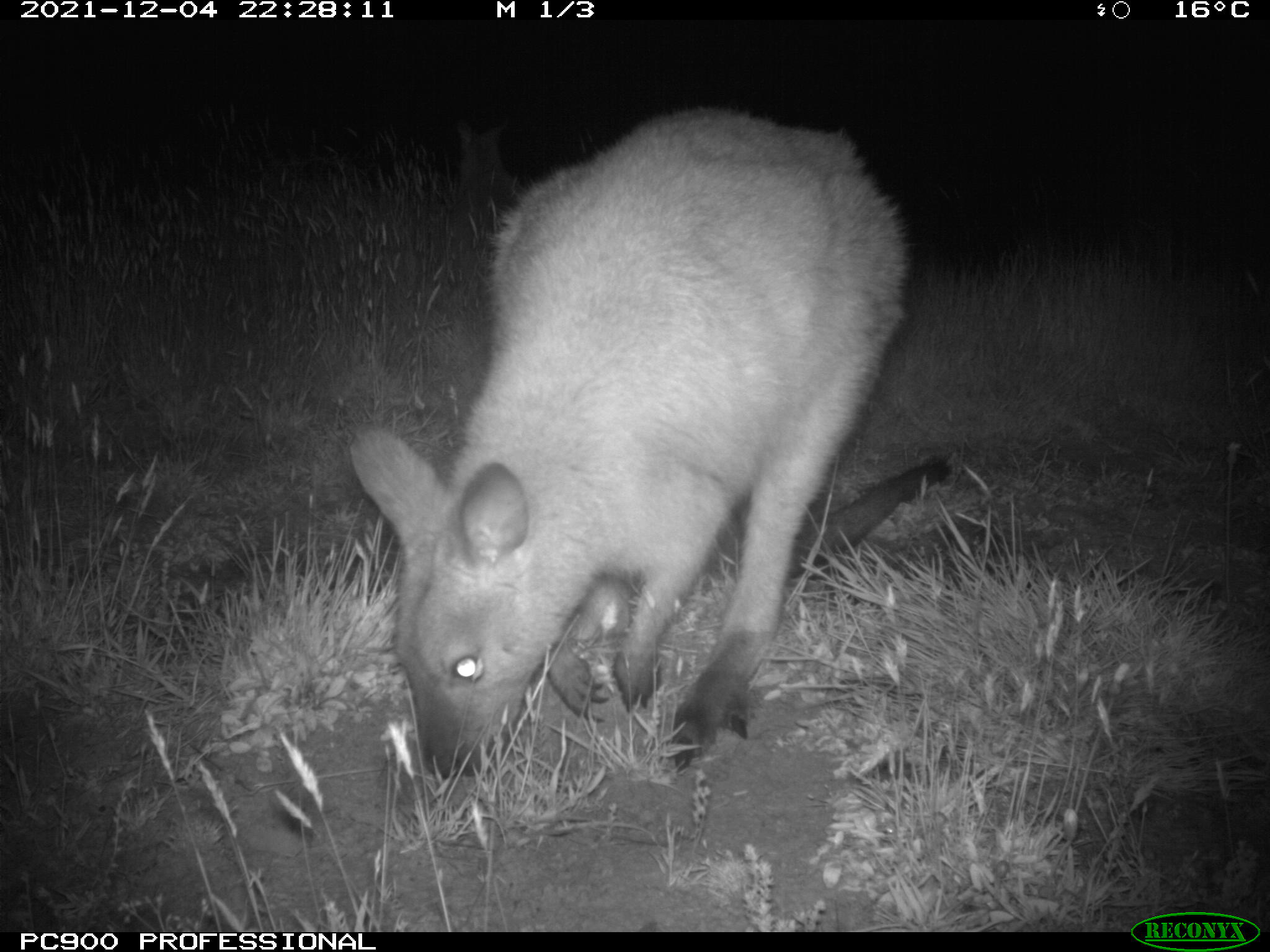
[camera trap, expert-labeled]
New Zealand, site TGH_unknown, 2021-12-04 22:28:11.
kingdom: Animalia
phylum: Chordata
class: Mammalia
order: Diprotodontia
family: Macropodidae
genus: Notamacropus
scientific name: Notamacropus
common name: wallaby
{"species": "wallaby (Notamacropus)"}